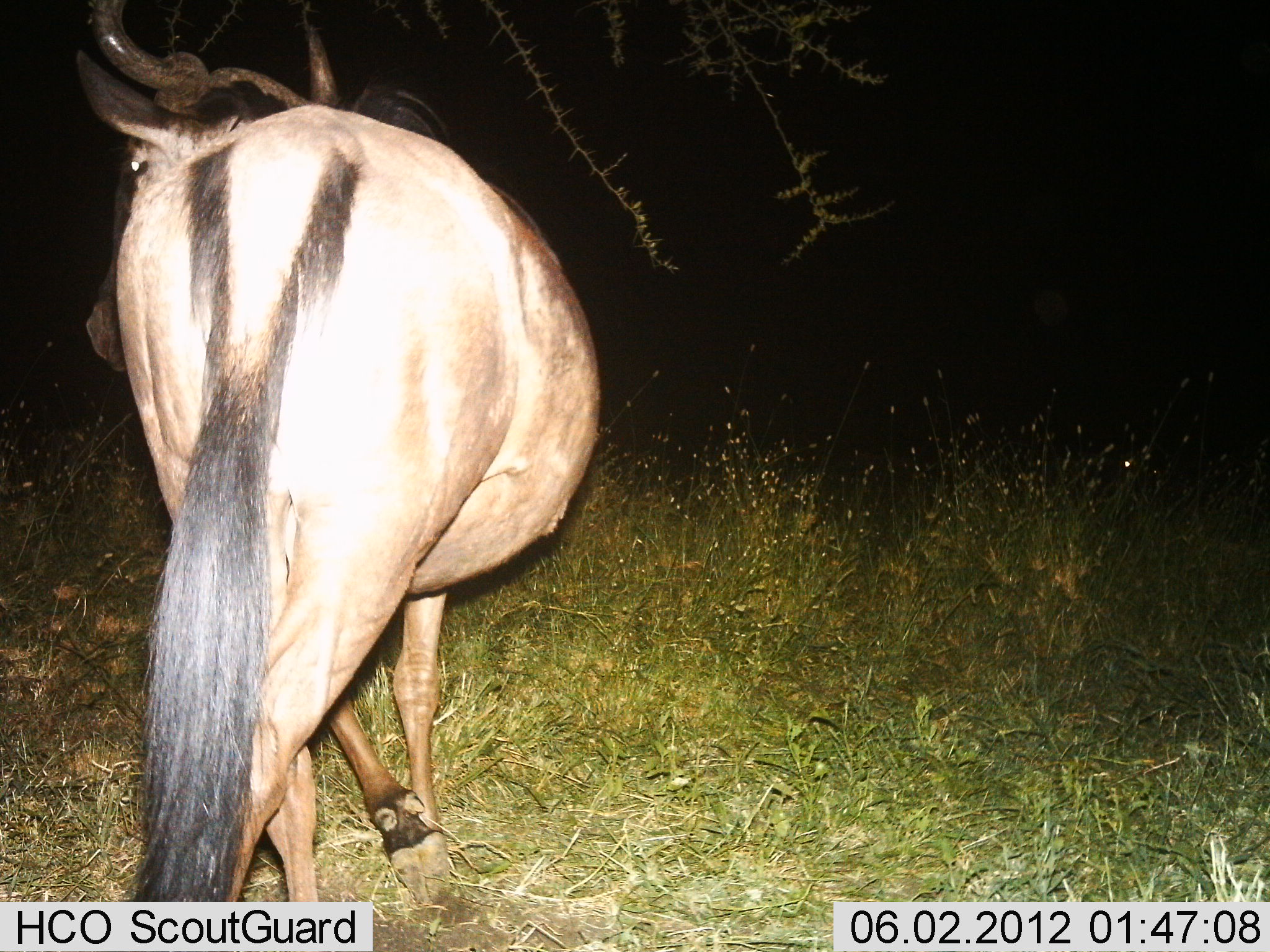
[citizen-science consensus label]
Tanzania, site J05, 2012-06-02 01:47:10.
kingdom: Animalia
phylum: Chordata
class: Mammalia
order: Artiodactyla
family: Bovidae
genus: Connochaetes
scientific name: Connochaetes taurinus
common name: blue wildebeest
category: wildebeest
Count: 1.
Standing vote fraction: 50%.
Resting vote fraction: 0%.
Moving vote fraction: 60%.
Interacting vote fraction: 0%.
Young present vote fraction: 0%.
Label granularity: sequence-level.